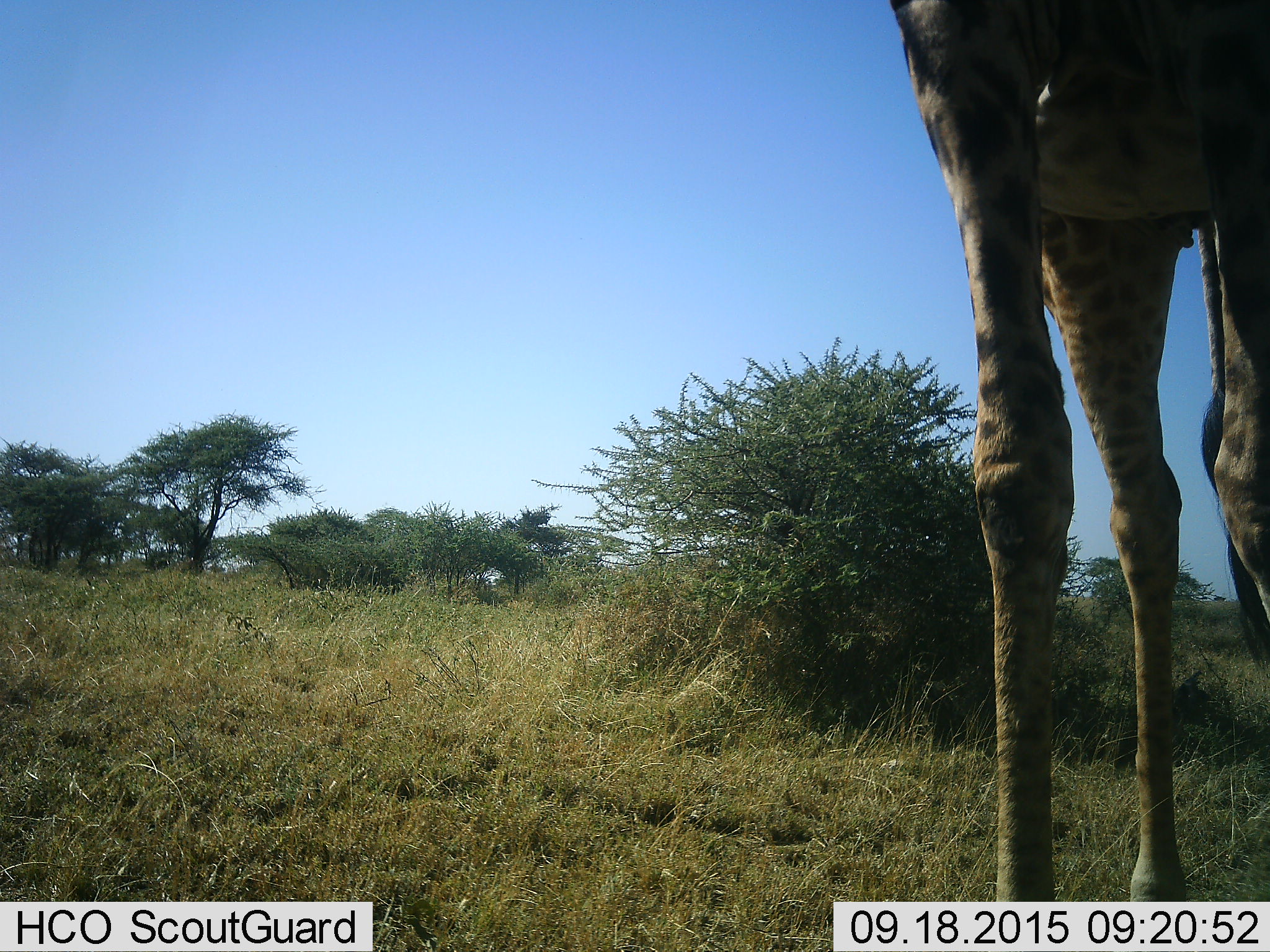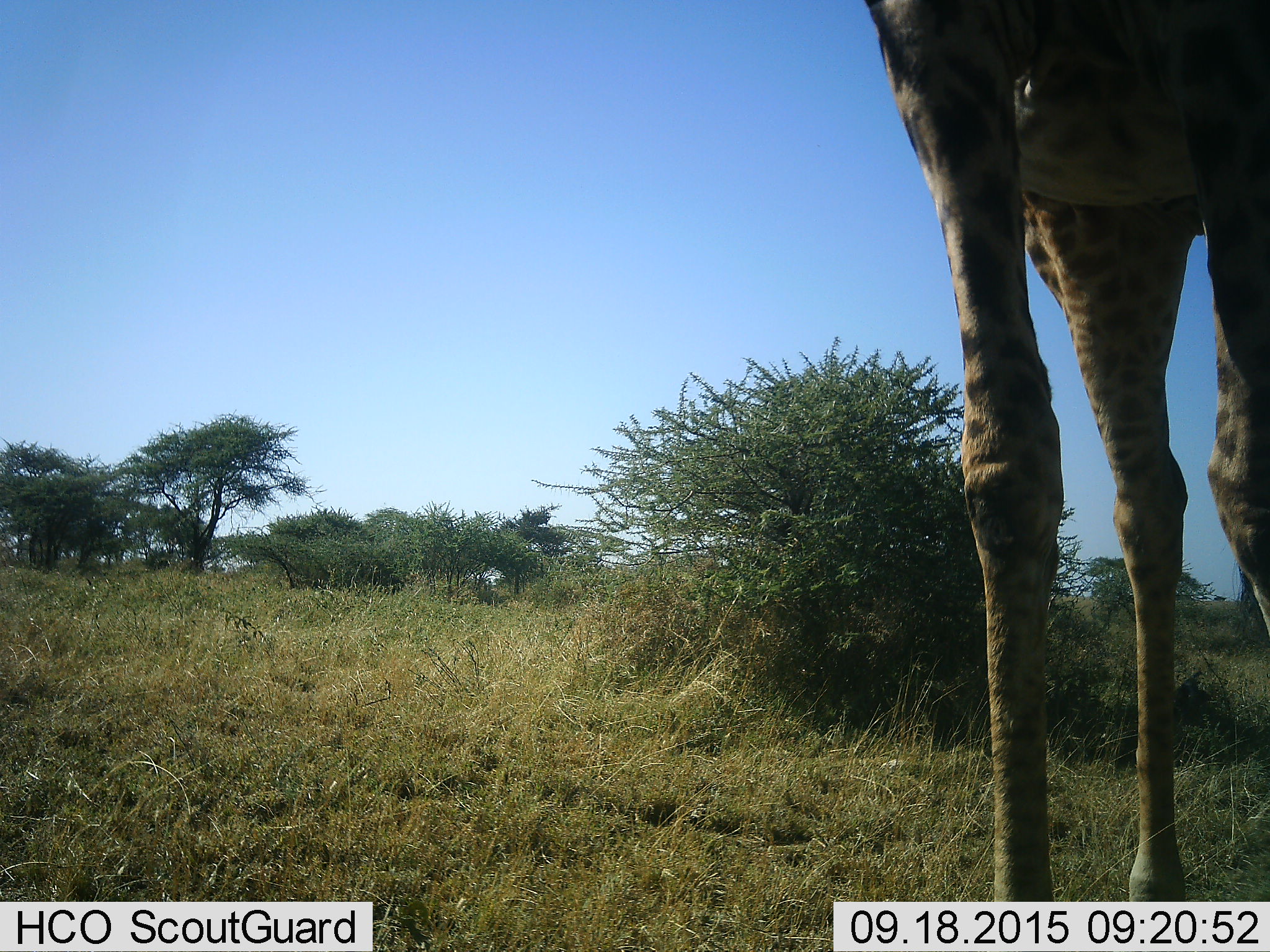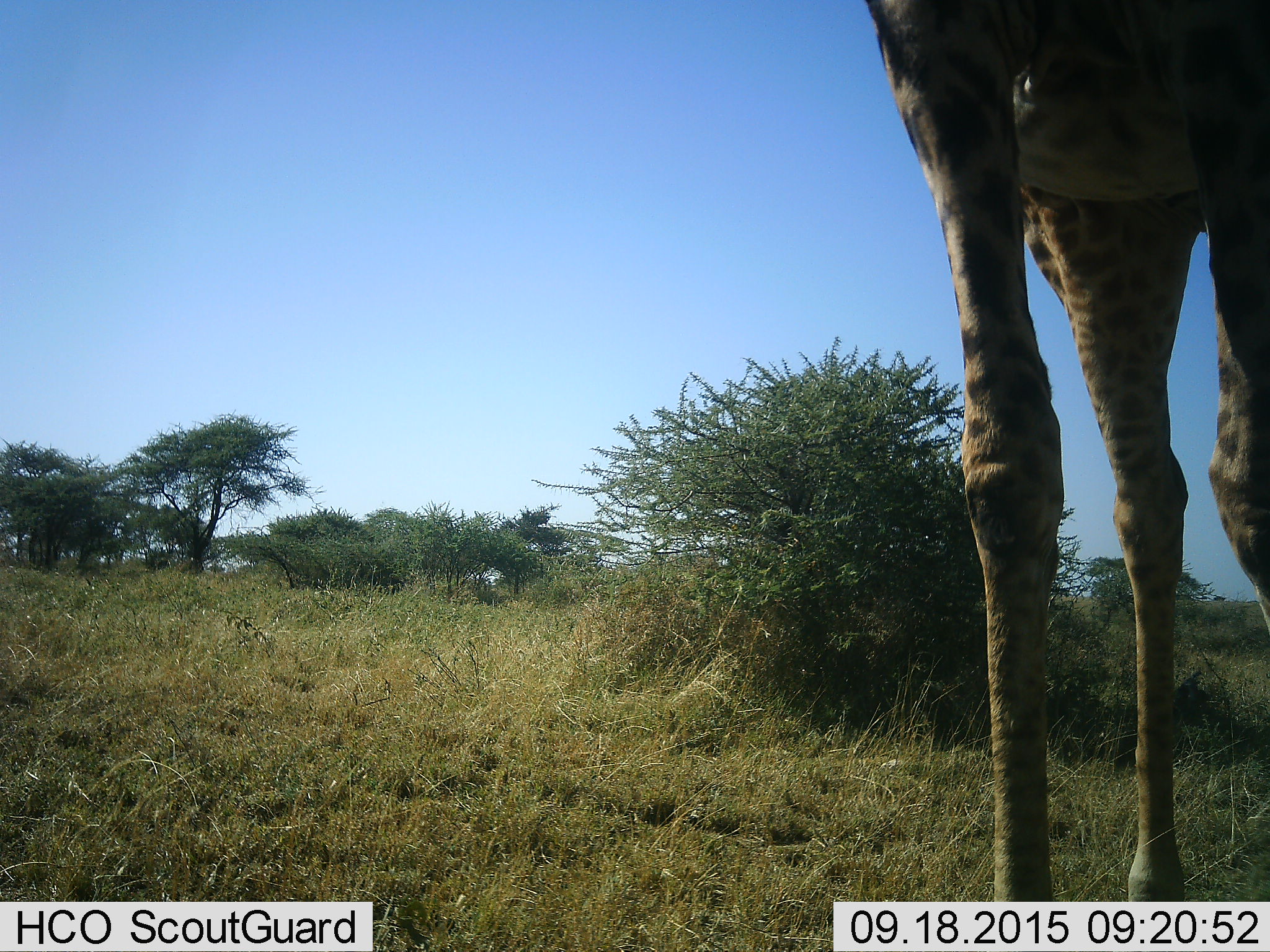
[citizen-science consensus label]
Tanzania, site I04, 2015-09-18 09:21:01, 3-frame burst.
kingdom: Animalia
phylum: Chordata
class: Mammalia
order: Artiodactyla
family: Giraffidae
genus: Giraffa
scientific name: Giraffa camelopardalis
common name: giraffe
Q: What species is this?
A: Giraffe (Giraffa camelopardalis).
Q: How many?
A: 1.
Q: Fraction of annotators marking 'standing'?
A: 100%.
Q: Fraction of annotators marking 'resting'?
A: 0%.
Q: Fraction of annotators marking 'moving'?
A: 0%.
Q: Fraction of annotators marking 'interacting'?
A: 0%.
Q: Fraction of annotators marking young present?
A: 0%.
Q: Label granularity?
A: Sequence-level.